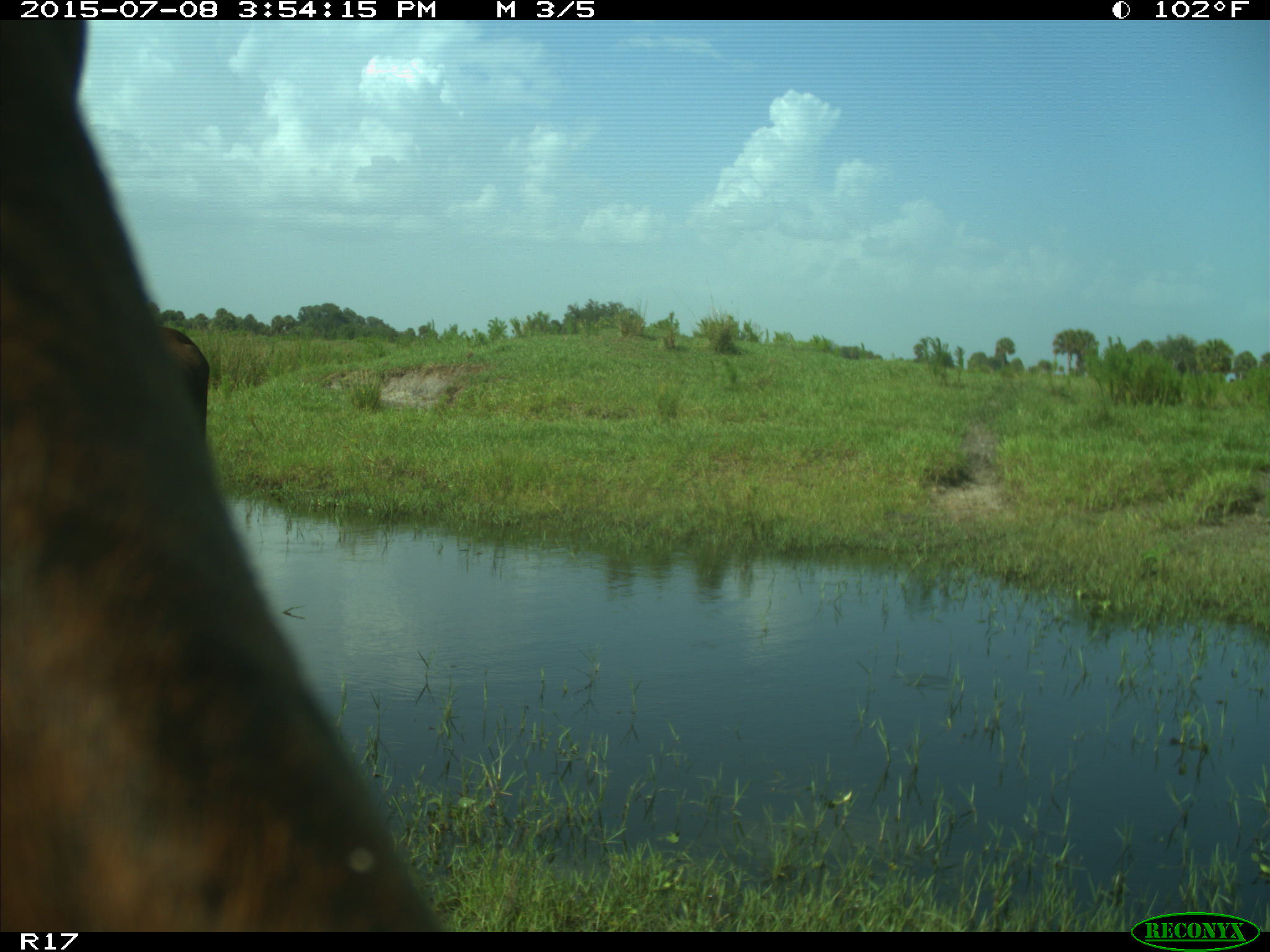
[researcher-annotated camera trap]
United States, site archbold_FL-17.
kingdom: Animalia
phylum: Chordata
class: Mammalia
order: Artiodactyla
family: Bovidae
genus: Bos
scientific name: Bos taurus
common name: domestic cow